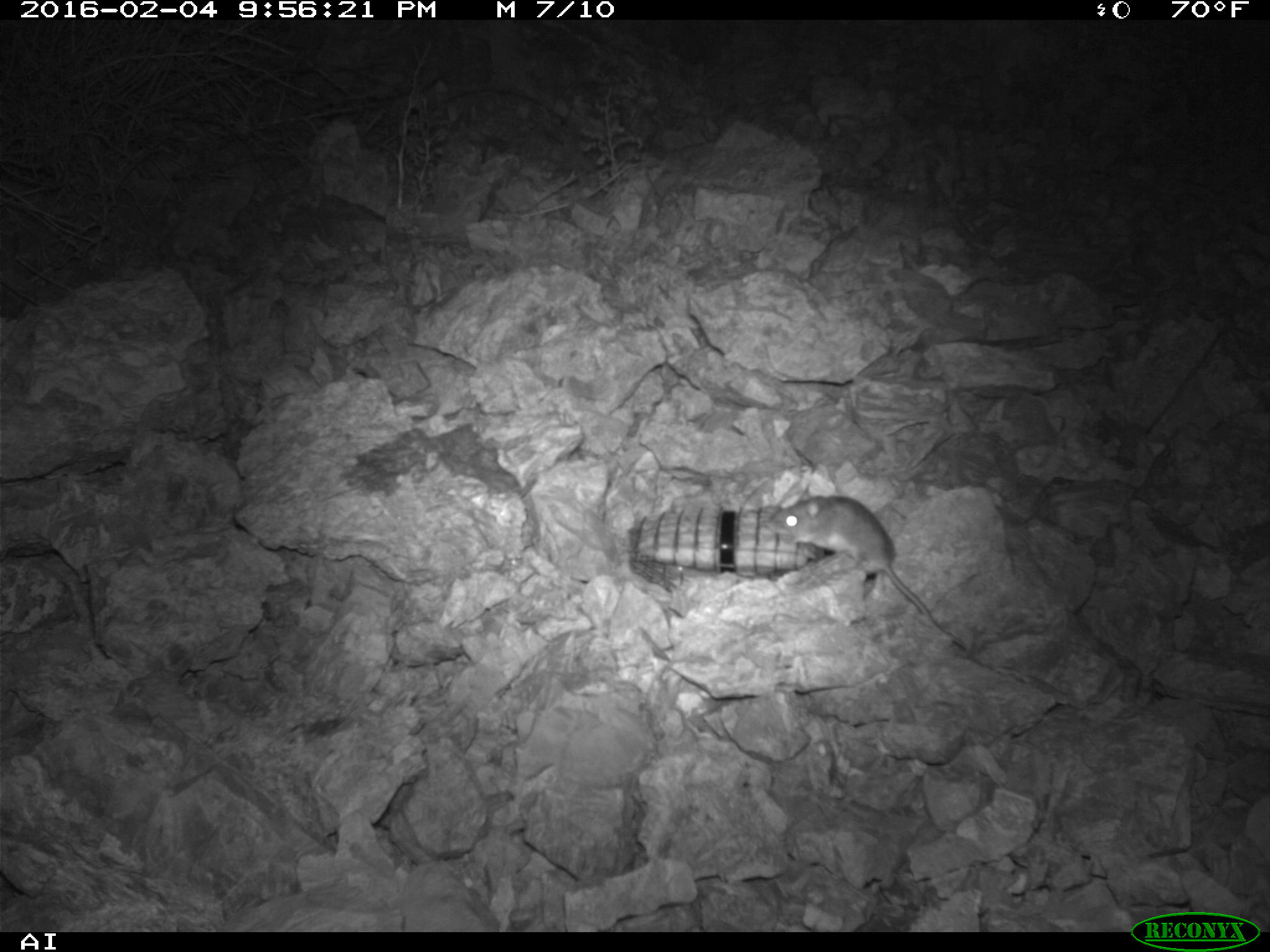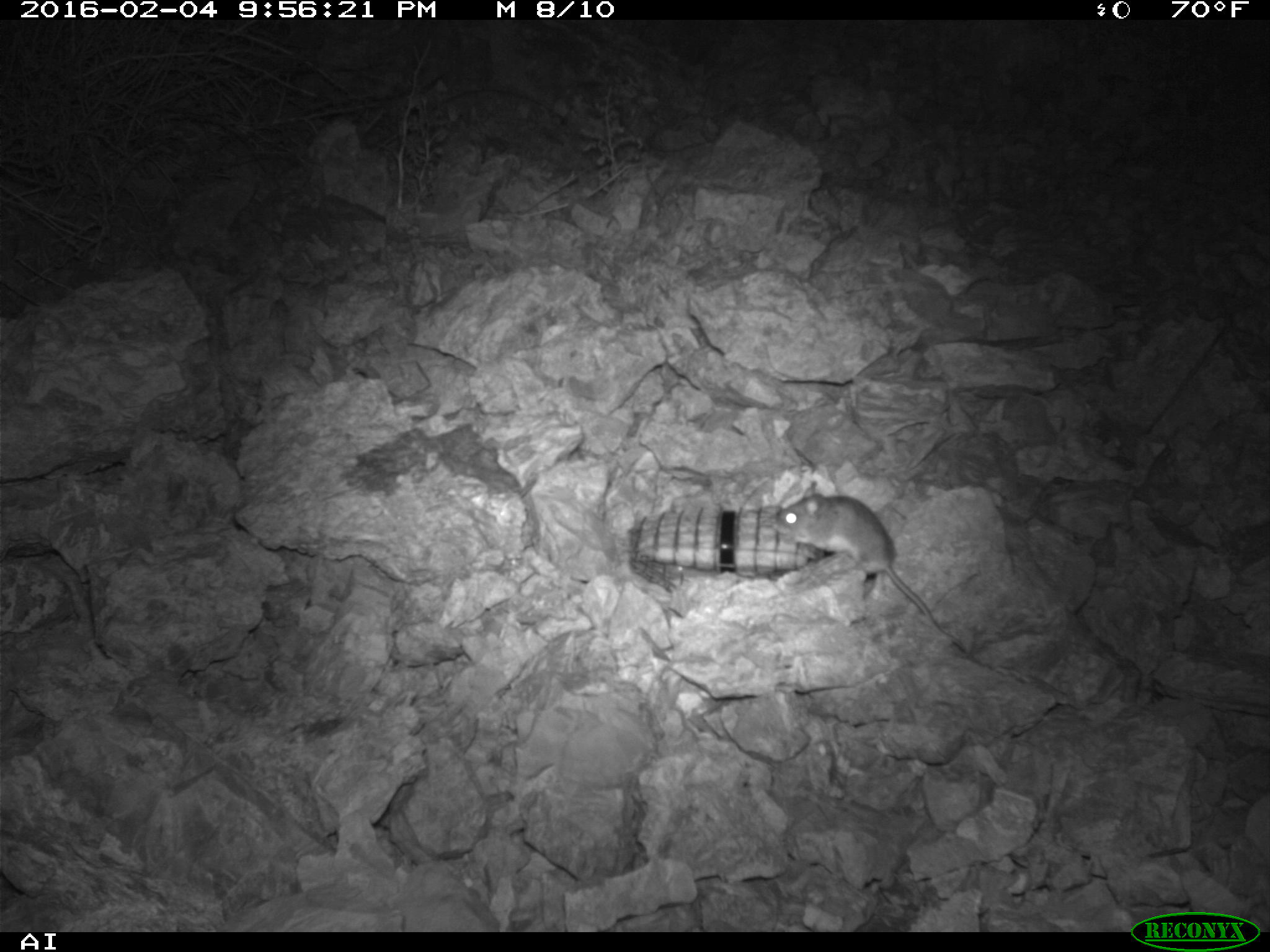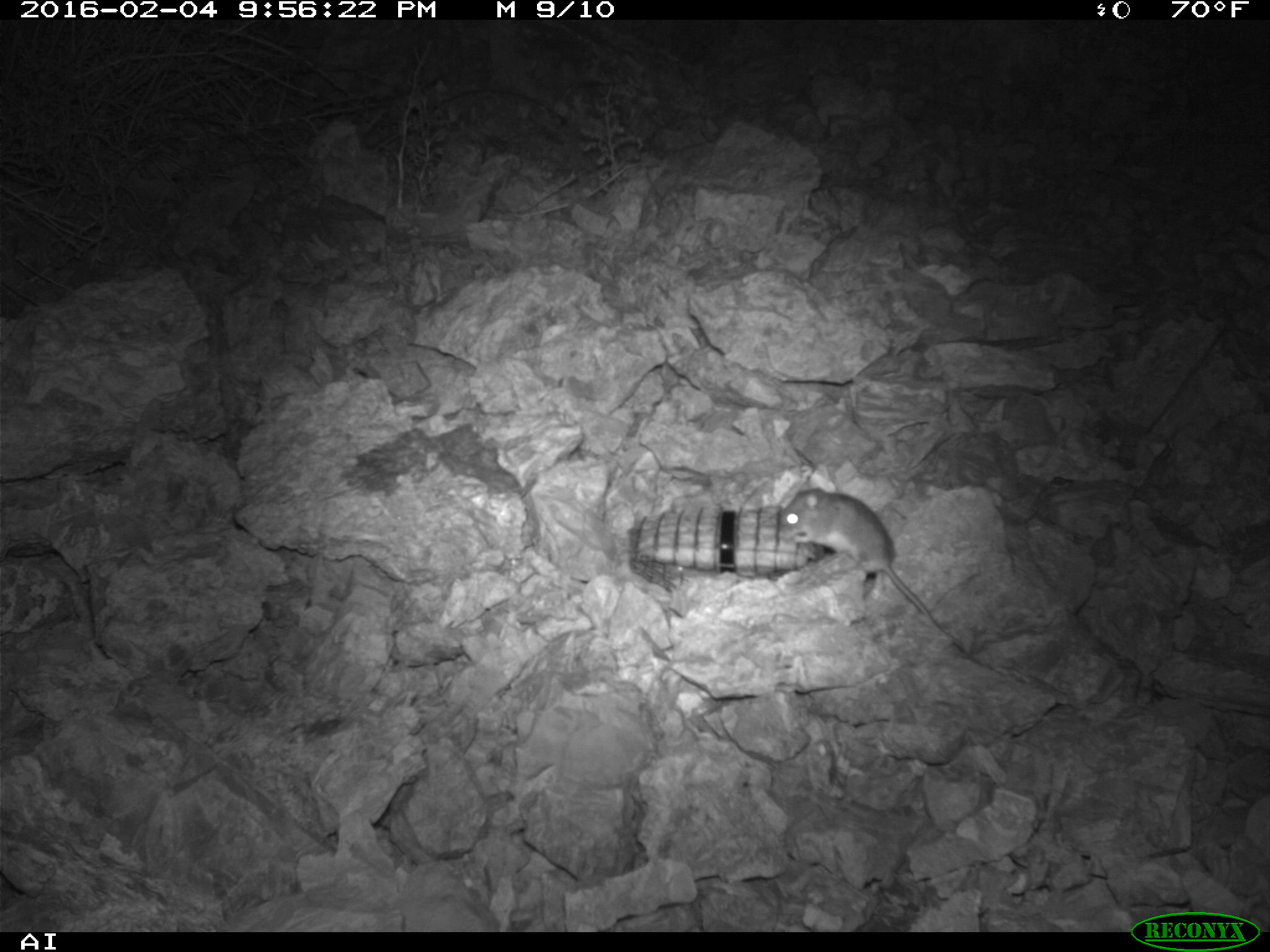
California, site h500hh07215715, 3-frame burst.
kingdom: Animalia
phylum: Chordata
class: Mammalia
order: Rodentia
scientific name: Rodentia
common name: rodent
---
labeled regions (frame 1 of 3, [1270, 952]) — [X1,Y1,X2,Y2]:
rodent: [766,494,966,649]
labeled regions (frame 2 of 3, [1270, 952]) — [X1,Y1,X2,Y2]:
rodent: [766,494,966,649]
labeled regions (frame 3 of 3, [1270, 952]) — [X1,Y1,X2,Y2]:
rodent: [781,487,966,649]